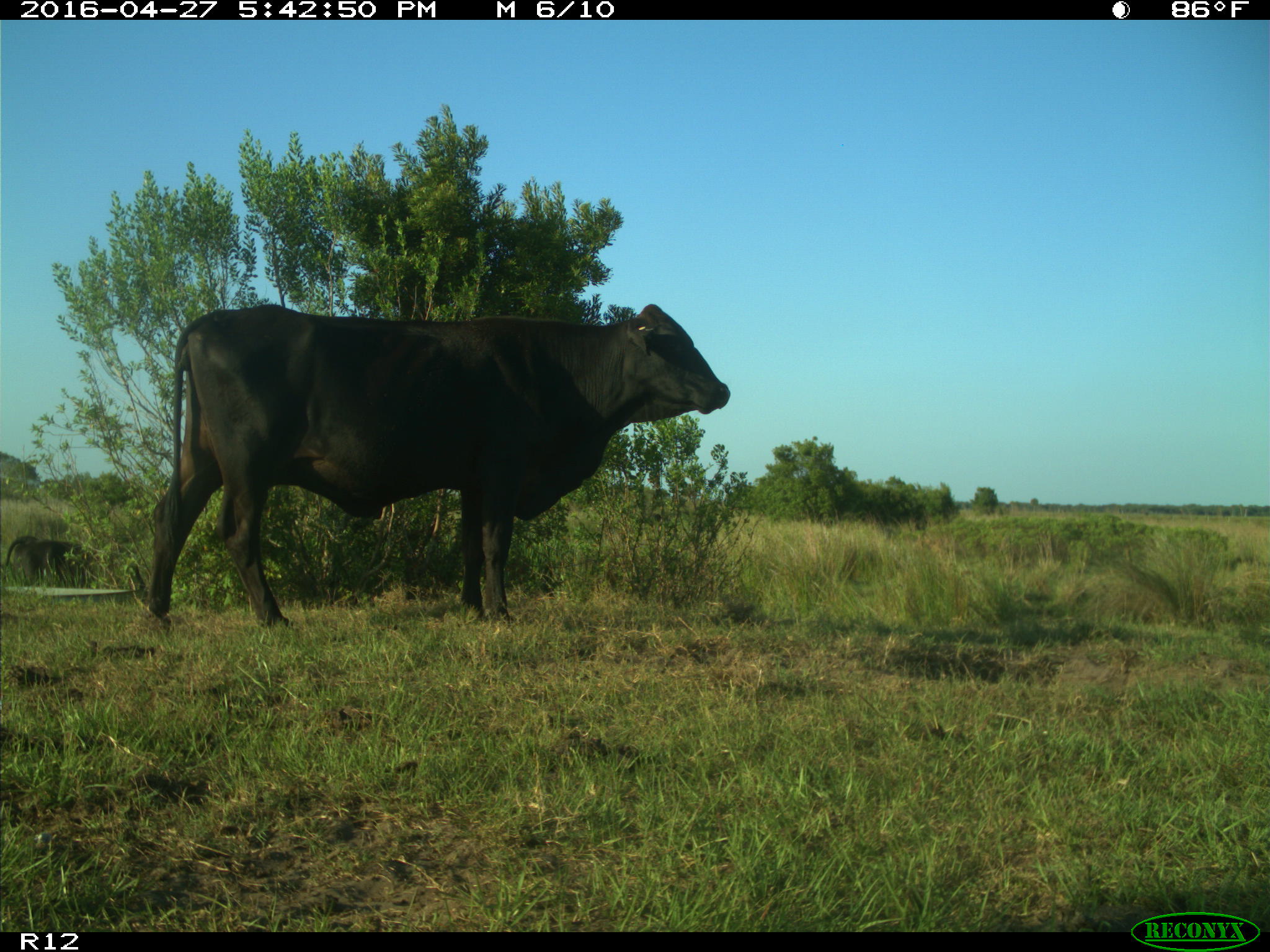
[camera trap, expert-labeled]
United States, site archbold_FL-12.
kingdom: Animalia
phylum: Chordata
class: Mammalia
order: Artiodactyla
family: Bovidae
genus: Bos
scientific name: Bos taurus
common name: domestic cow